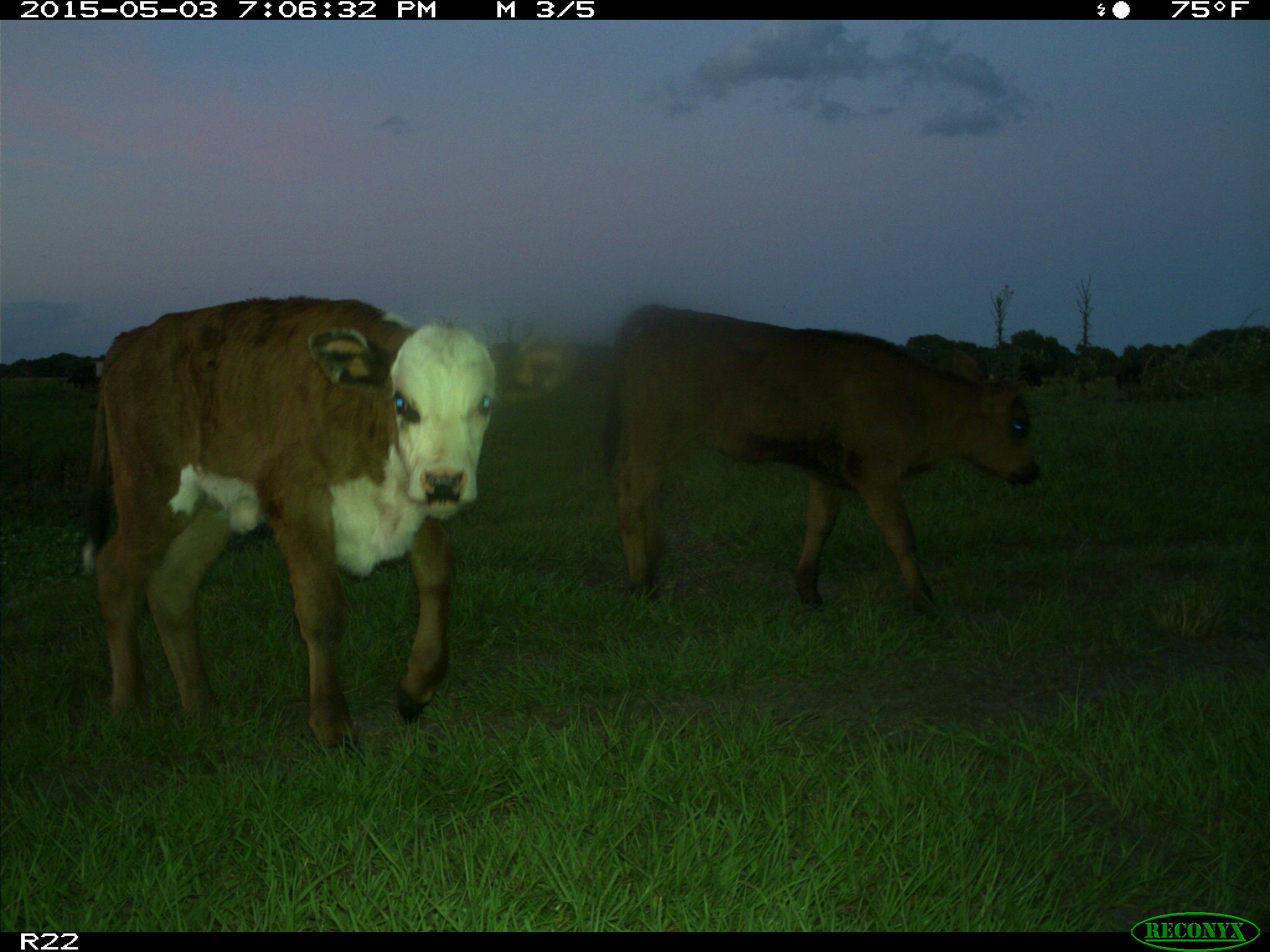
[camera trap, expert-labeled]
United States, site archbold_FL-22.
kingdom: Animalia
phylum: Chordata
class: Mammalia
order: Artiodactyla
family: Bovidae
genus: Bos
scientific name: Bos taurus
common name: domestic cow